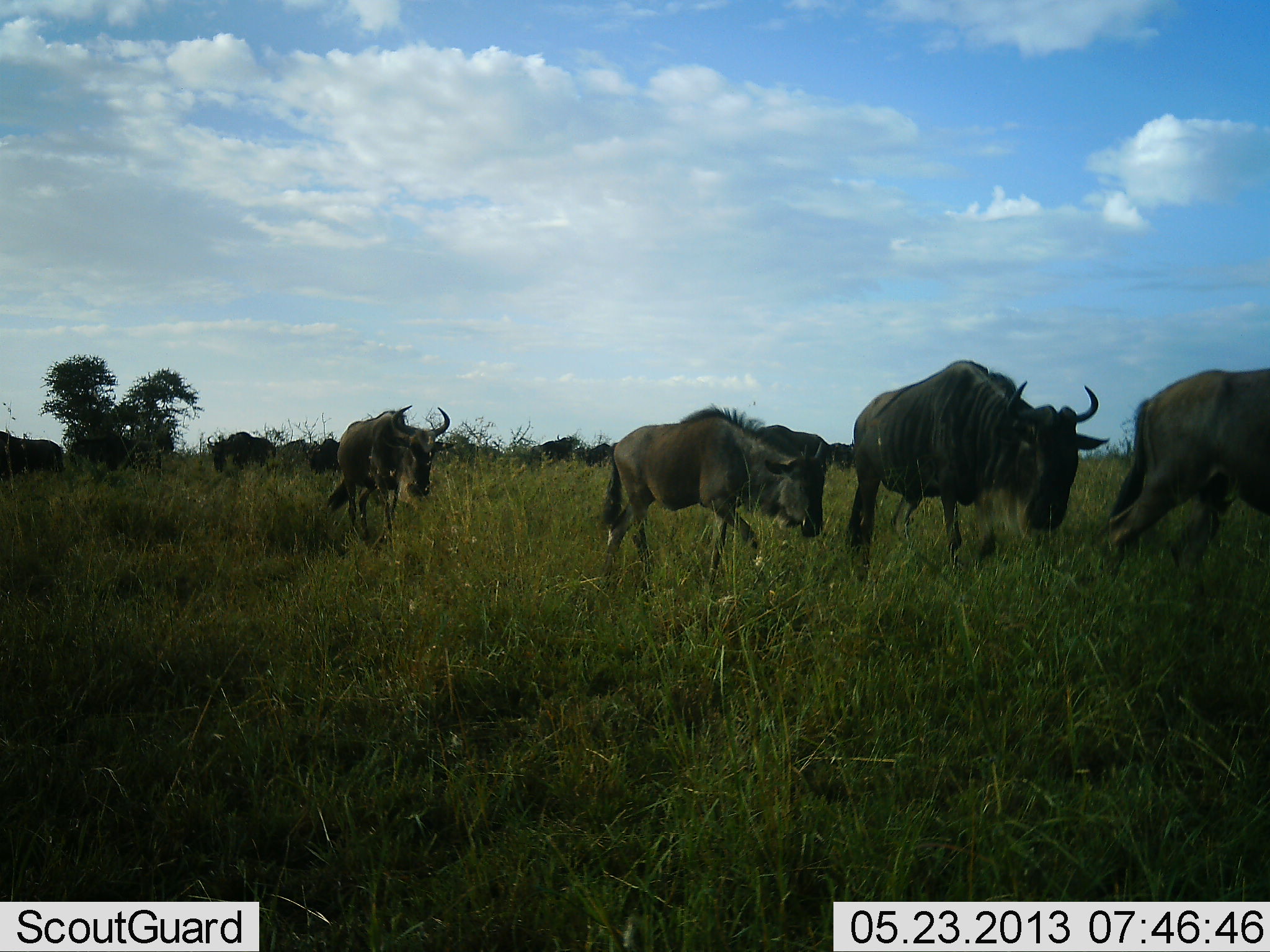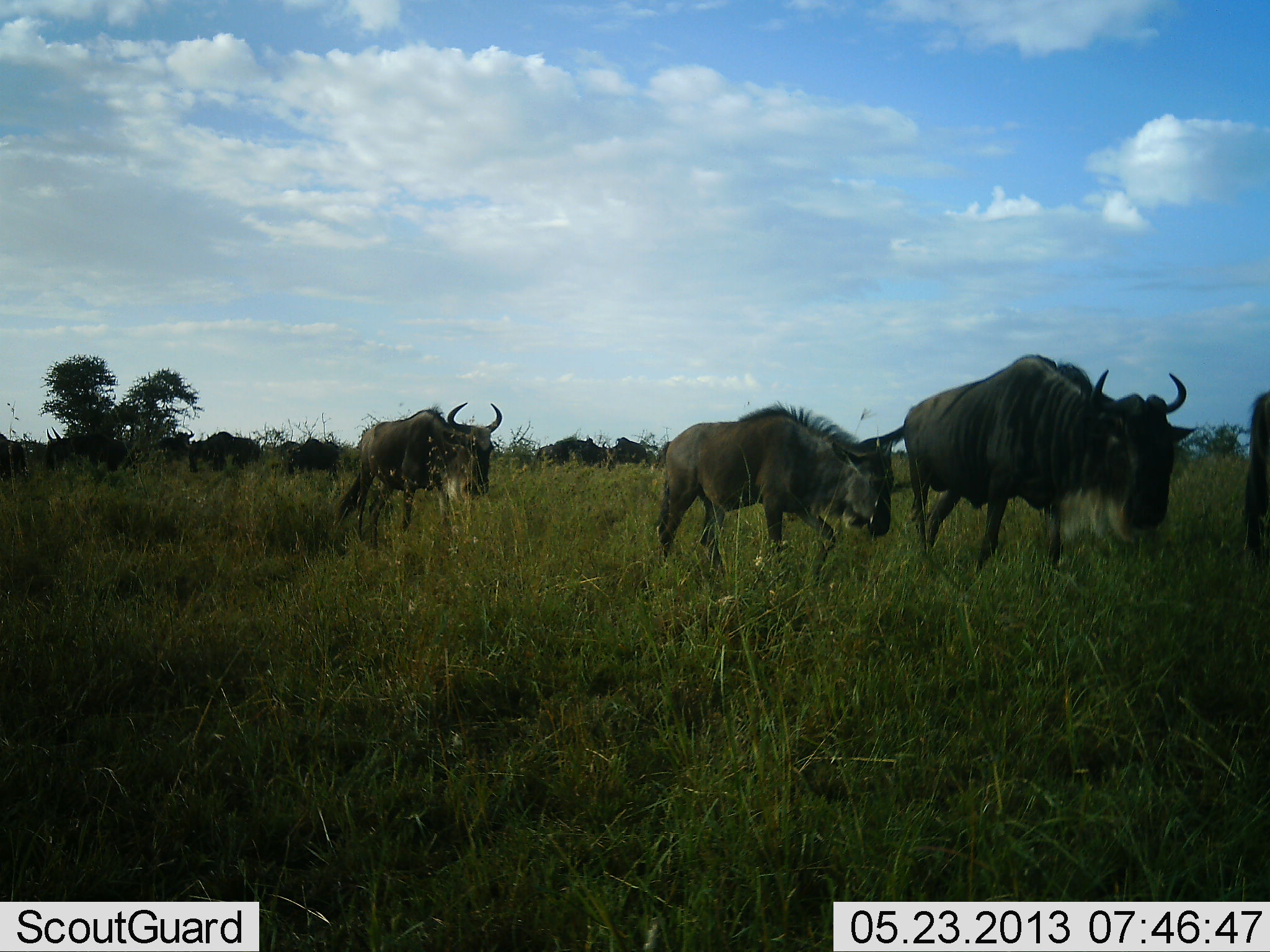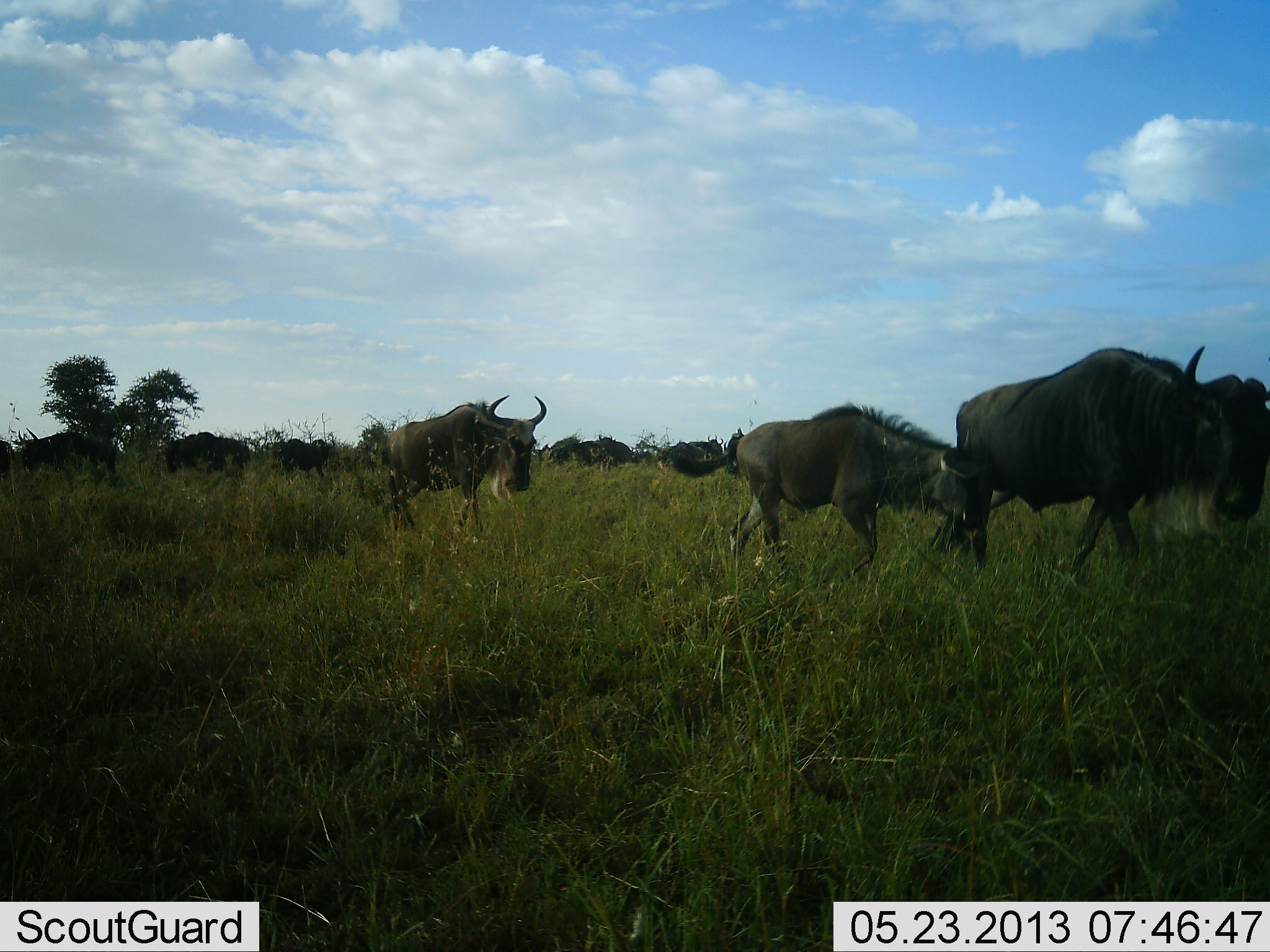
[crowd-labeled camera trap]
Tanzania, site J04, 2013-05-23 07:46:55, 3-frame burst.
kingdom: Animalia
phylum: Chordata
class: Mammalia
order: Artiodactyla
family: Bovidae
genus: Connochaetes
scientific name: Connochaetes taurinus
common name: blue wildebeest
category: wildebeest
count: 11-50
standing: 10%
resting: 0%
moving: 90%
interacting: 0%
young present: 30%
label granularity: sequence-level